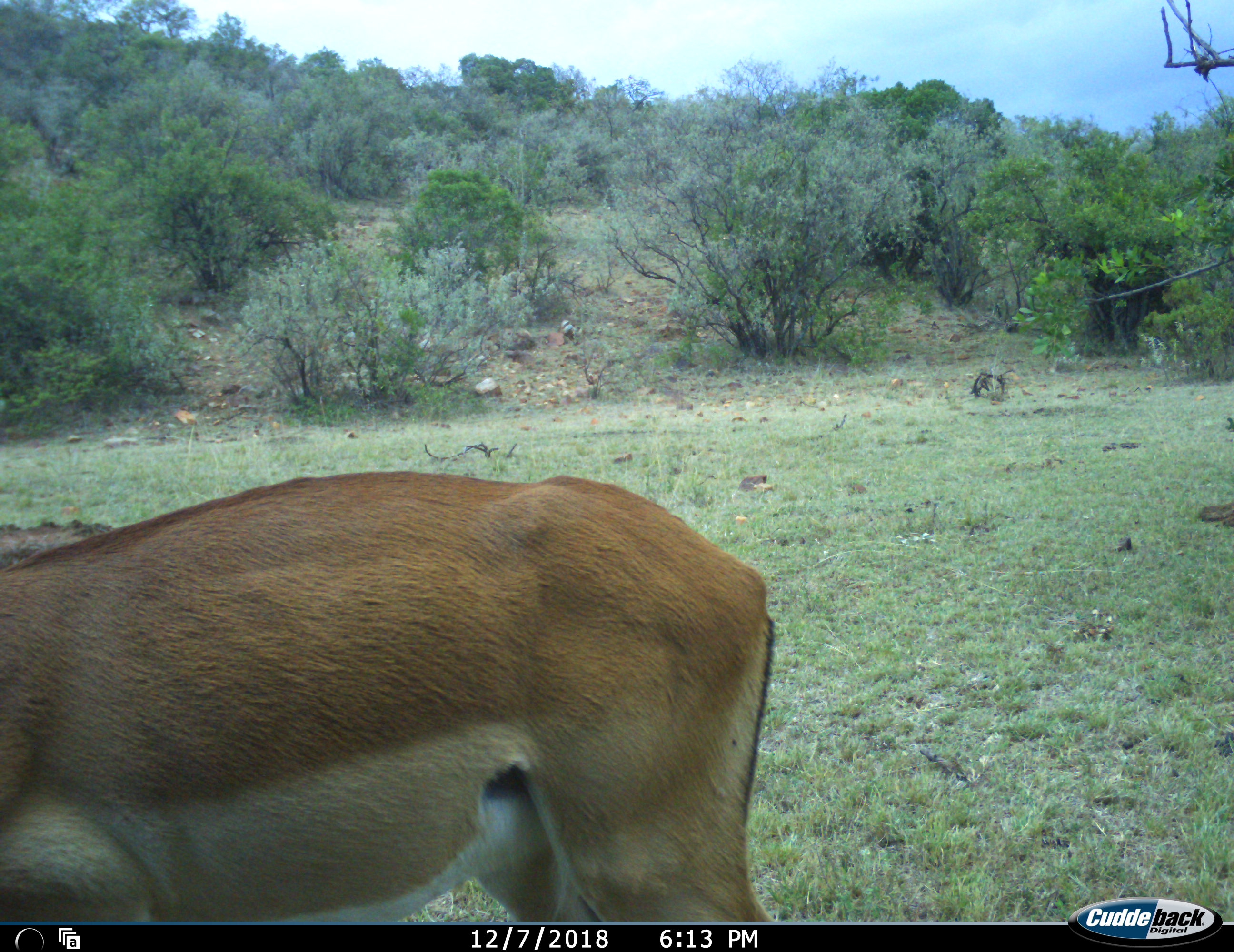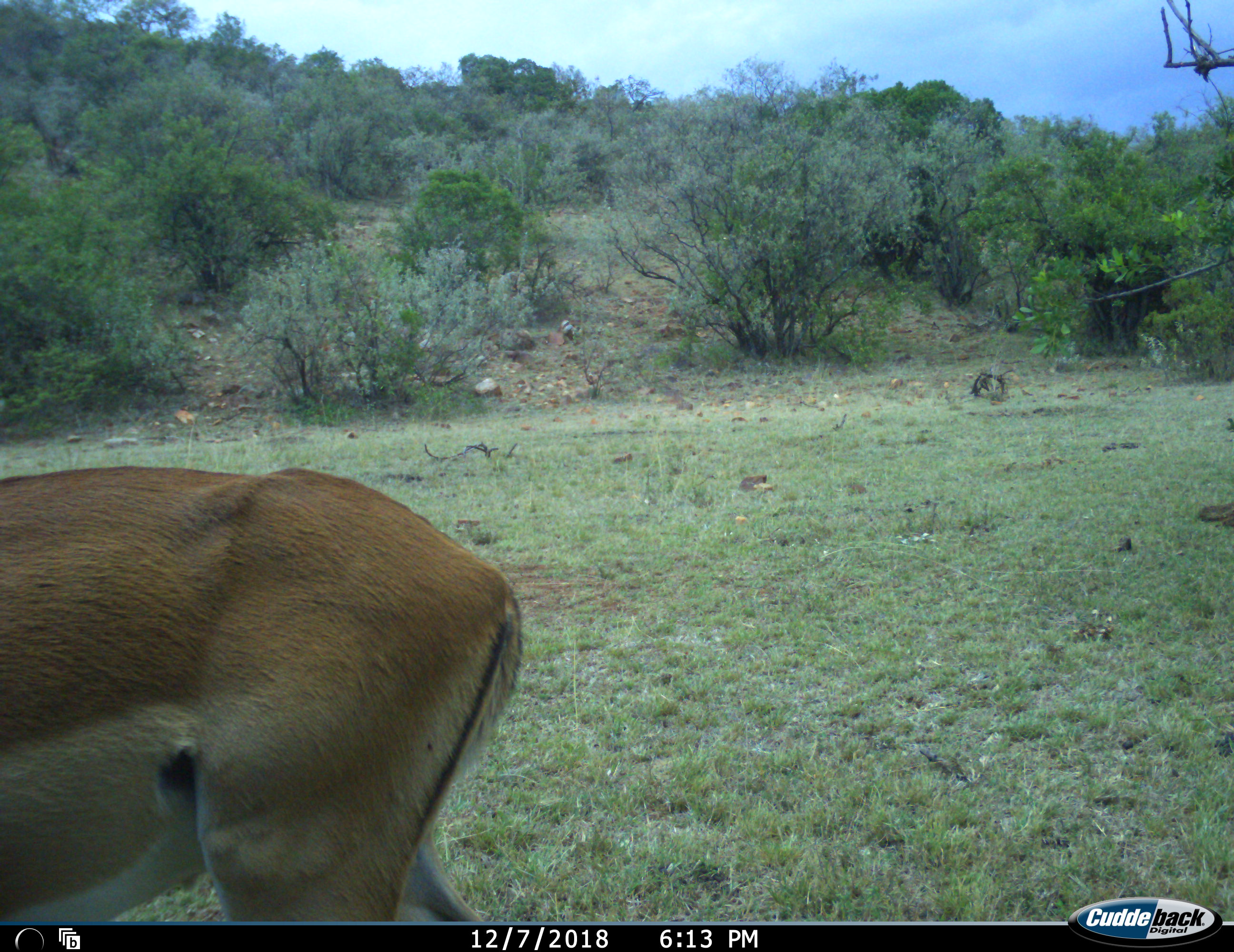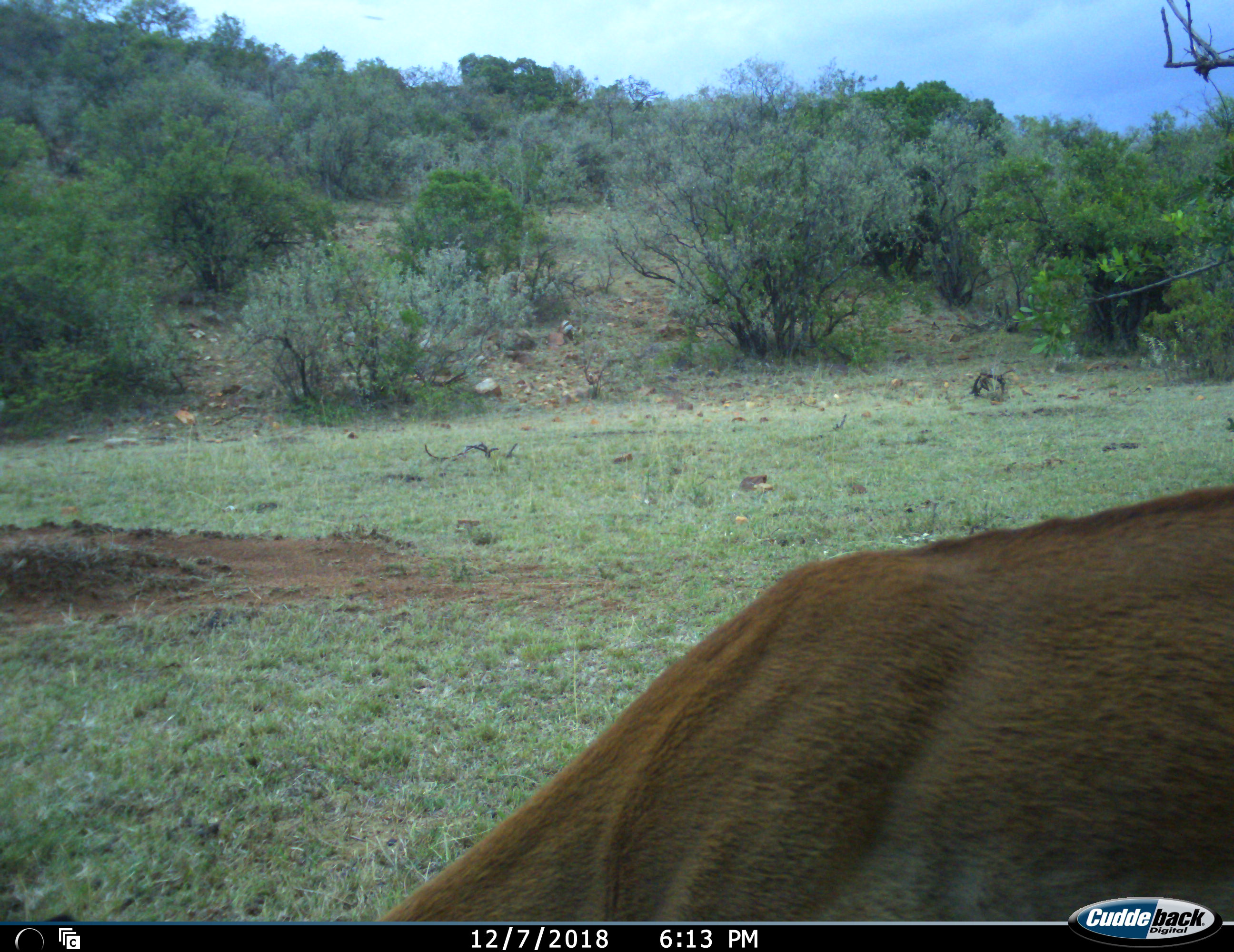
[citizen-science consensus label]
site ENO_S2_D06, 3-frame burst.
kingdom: Animalia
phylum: Chordata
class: Mammalia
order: Artiodactyla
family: Bovidae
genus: Aepyceros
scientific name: Aepyceros melampus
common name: impala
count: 1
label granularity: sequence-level